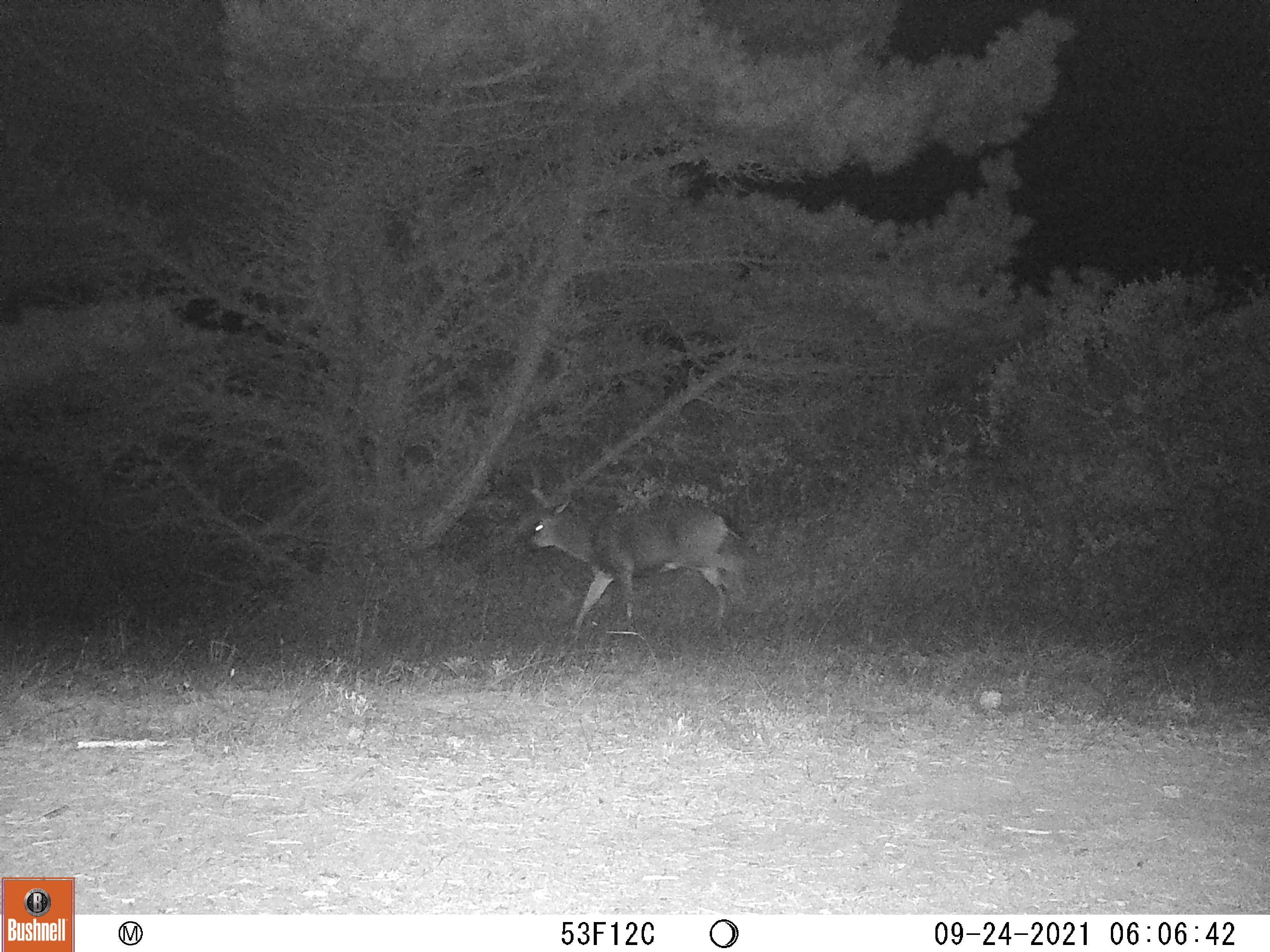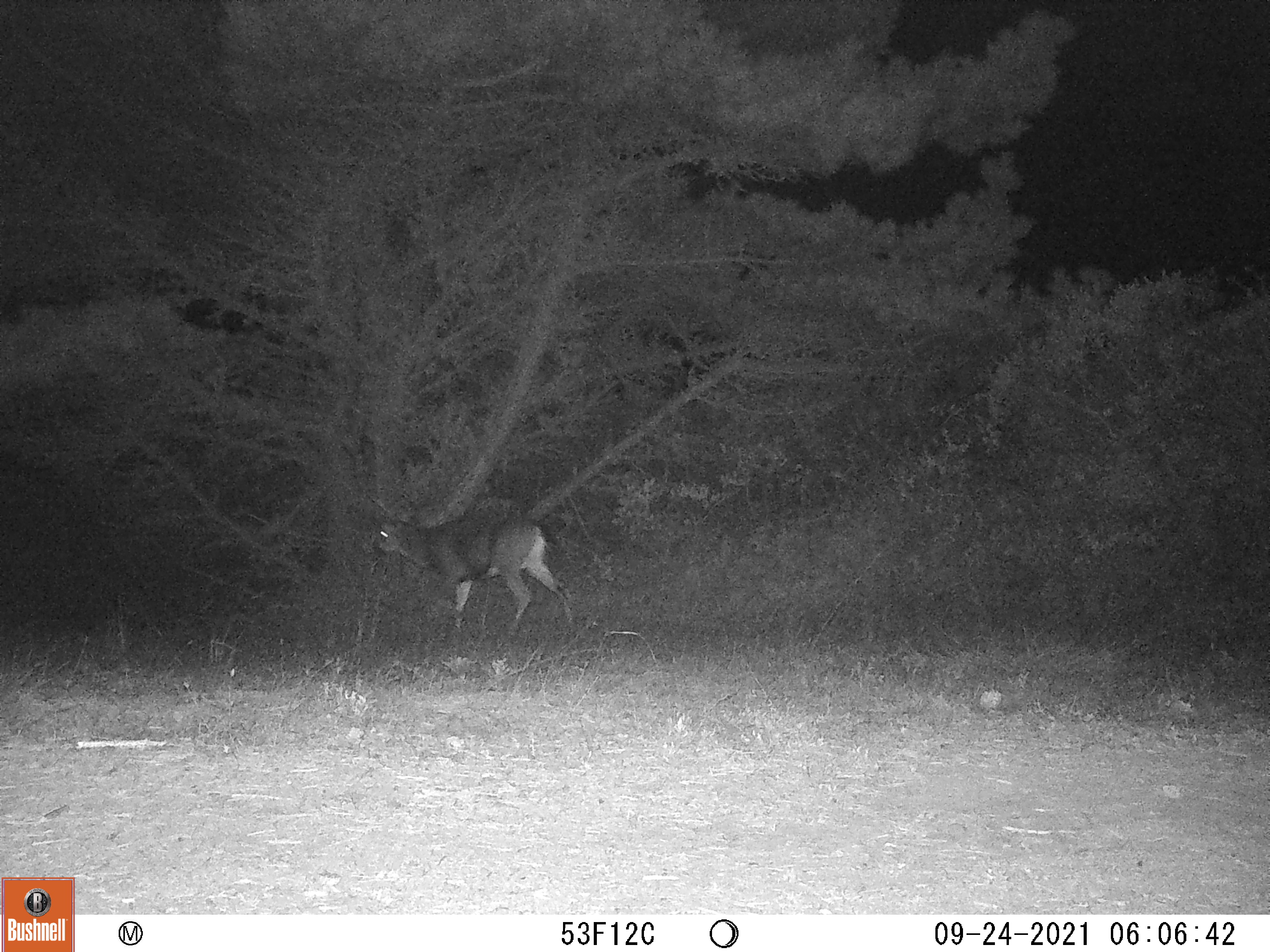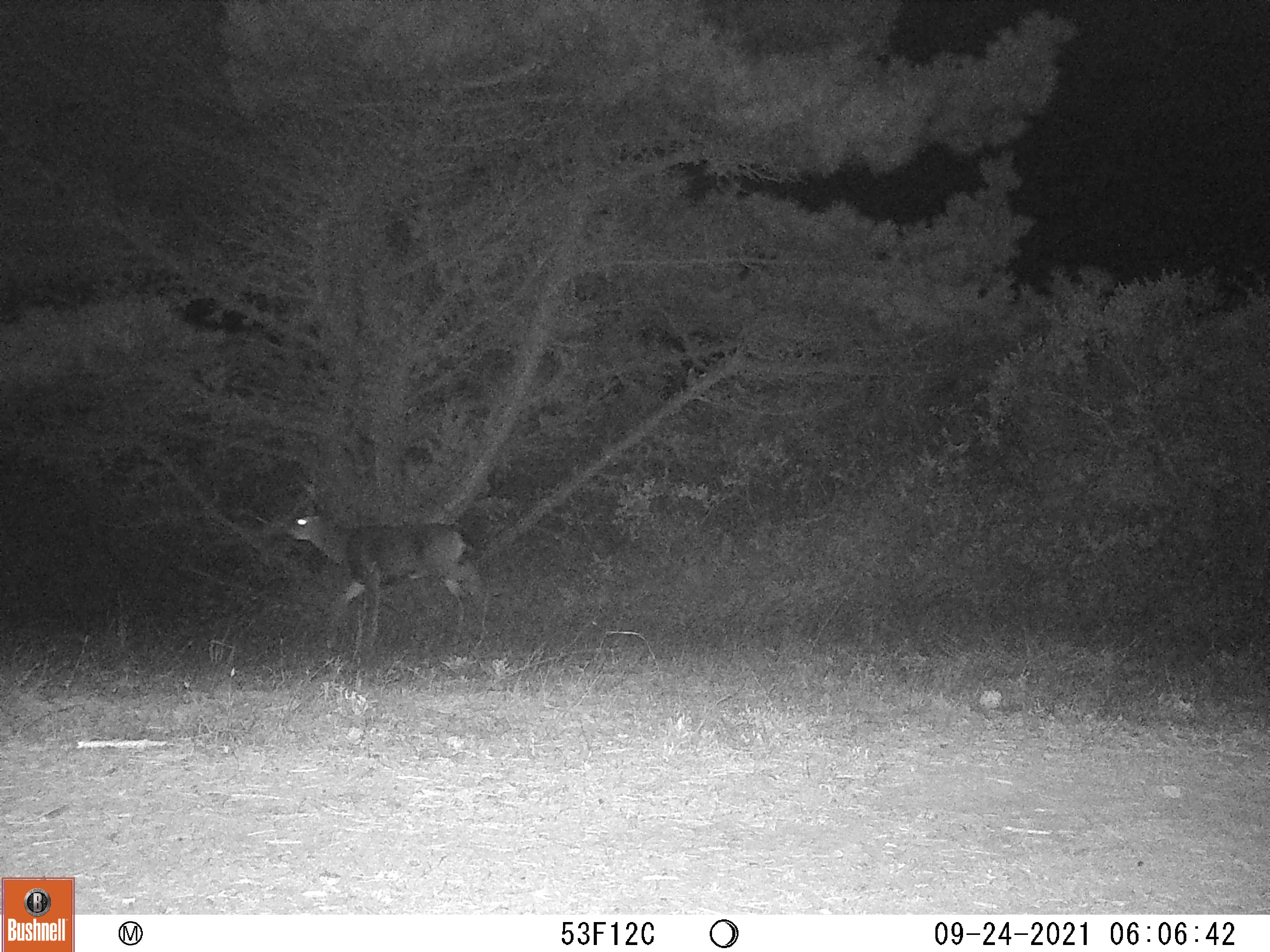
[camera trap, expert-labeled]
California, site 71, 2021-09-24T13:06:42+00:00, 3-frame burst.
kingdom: Animalia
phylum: Chordata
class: Mammalia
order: Artiodactyla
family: Cervidae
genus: Odocoileus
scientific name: Odocoileus hemionus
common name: mule deer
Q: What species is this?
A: Mule deer (Odocoileus hemionus).